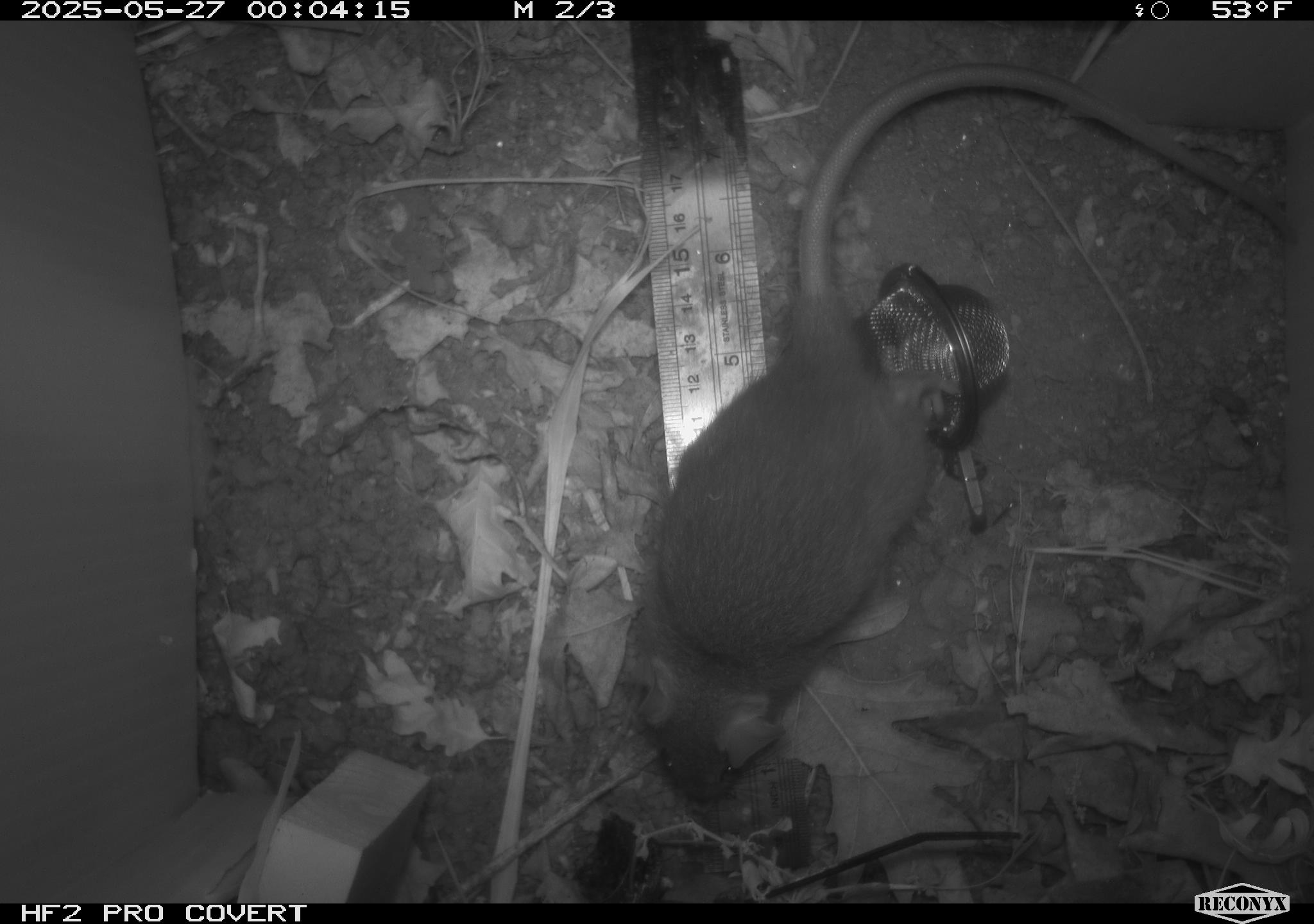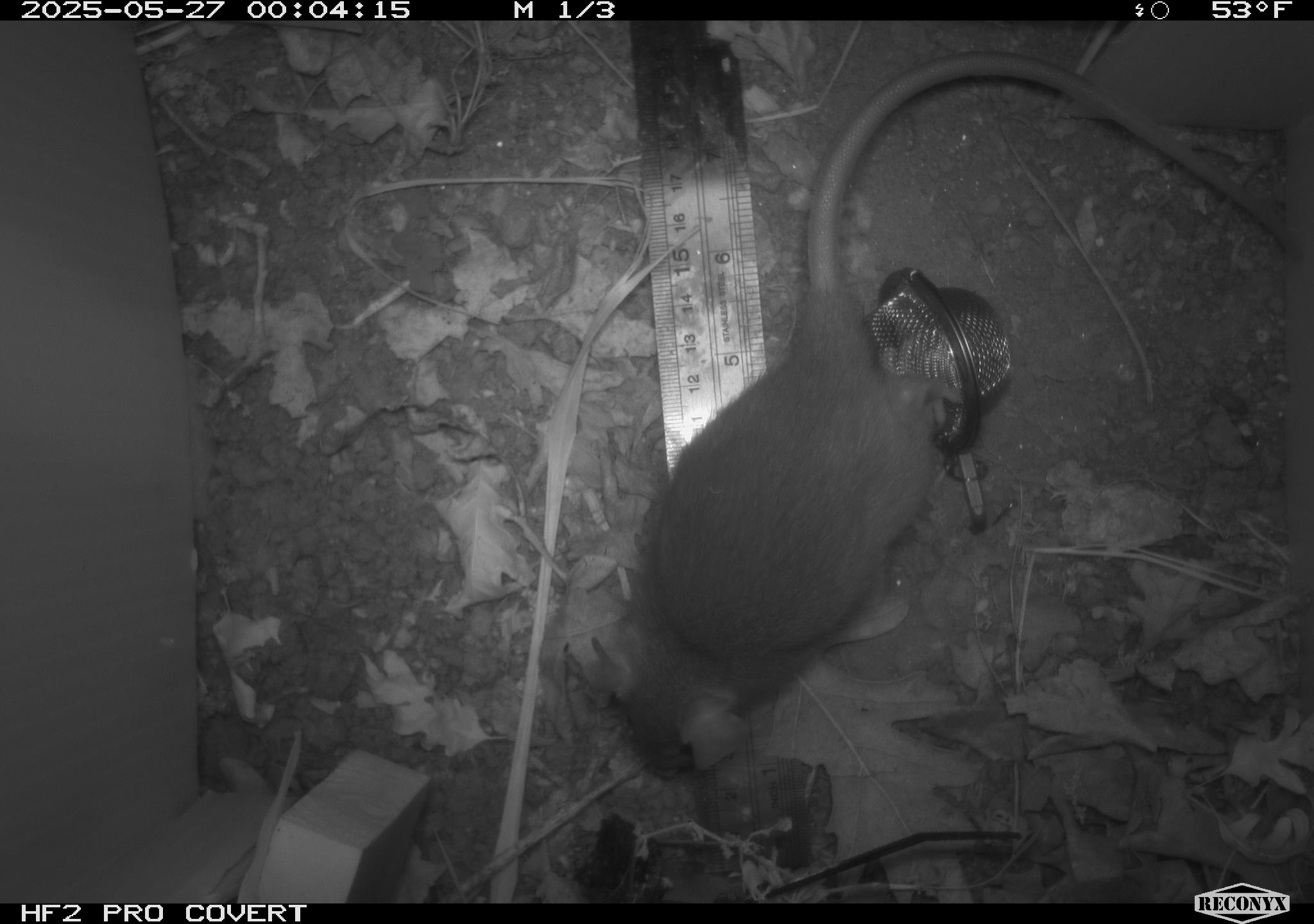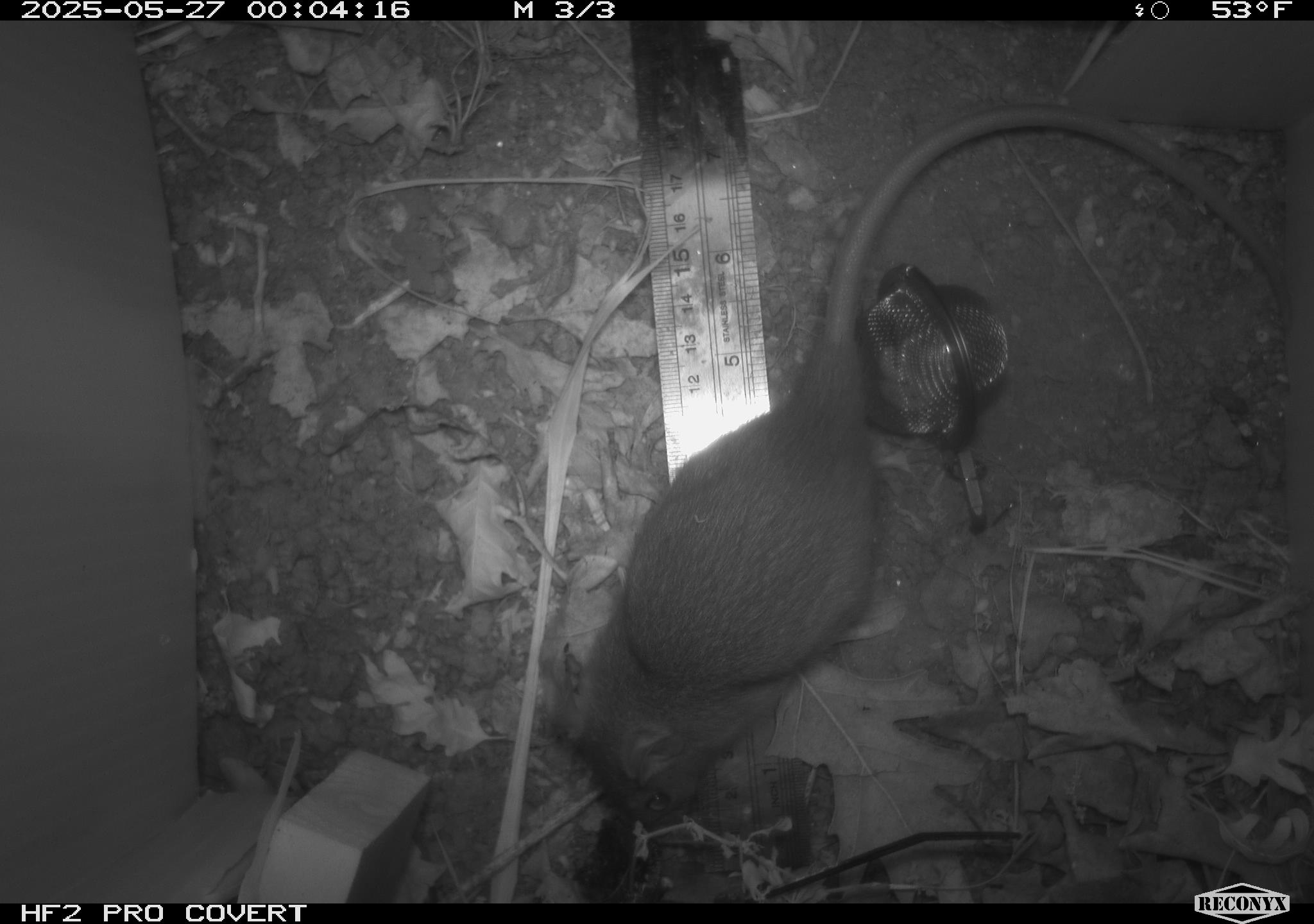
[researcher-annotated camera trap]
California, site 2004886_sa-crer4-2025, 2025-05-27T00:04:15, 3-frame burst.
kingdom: Animalia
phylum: Chordata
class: Mammalia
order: Rodentia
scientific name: Rodentia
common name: rodent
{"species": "rodent (Rodentia)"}